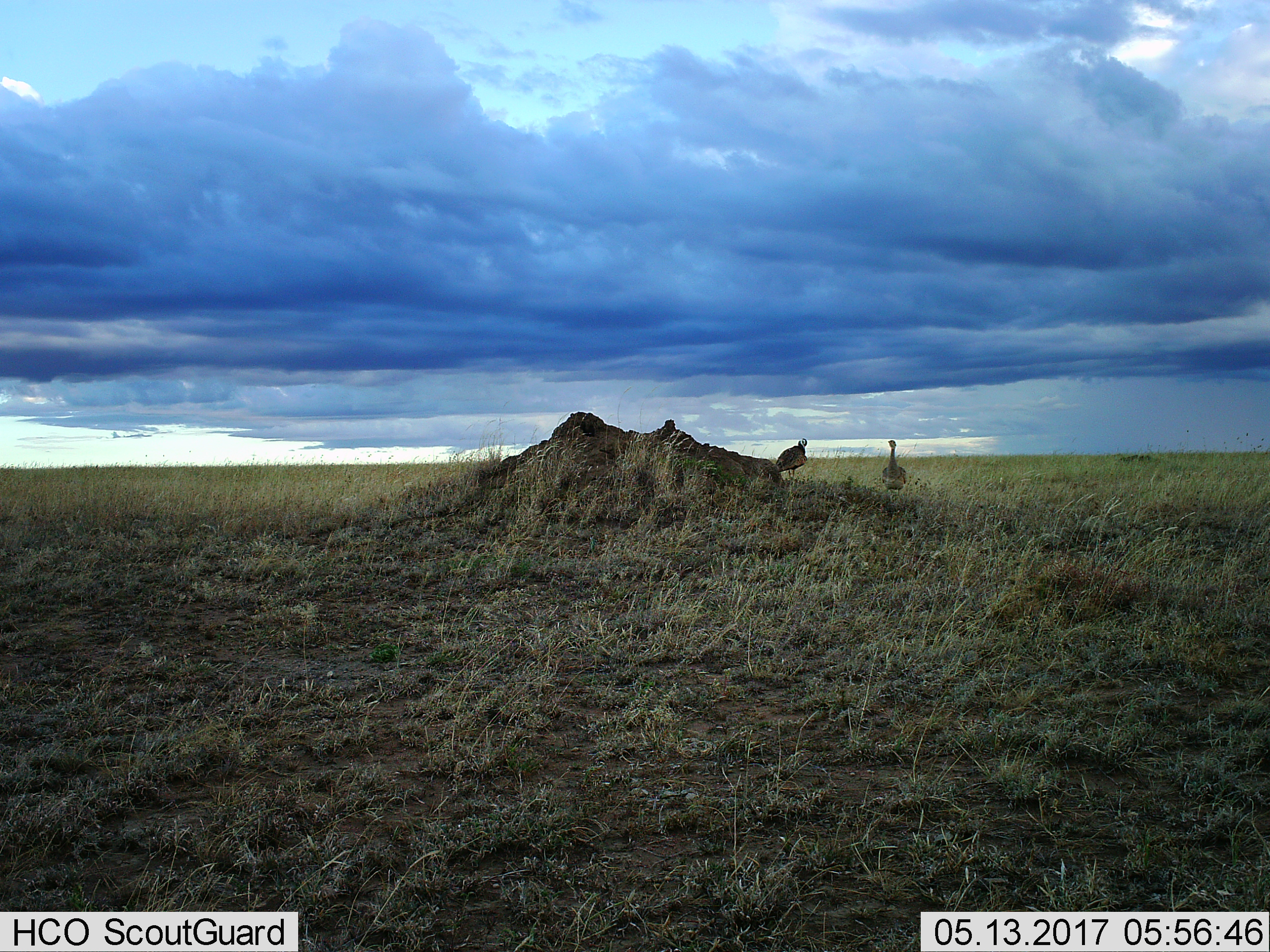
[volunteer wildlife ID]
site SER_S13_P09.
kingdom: Animalia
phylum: Chordata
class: Aves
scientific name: Aves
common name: bird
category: birdother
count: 2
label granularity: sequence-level